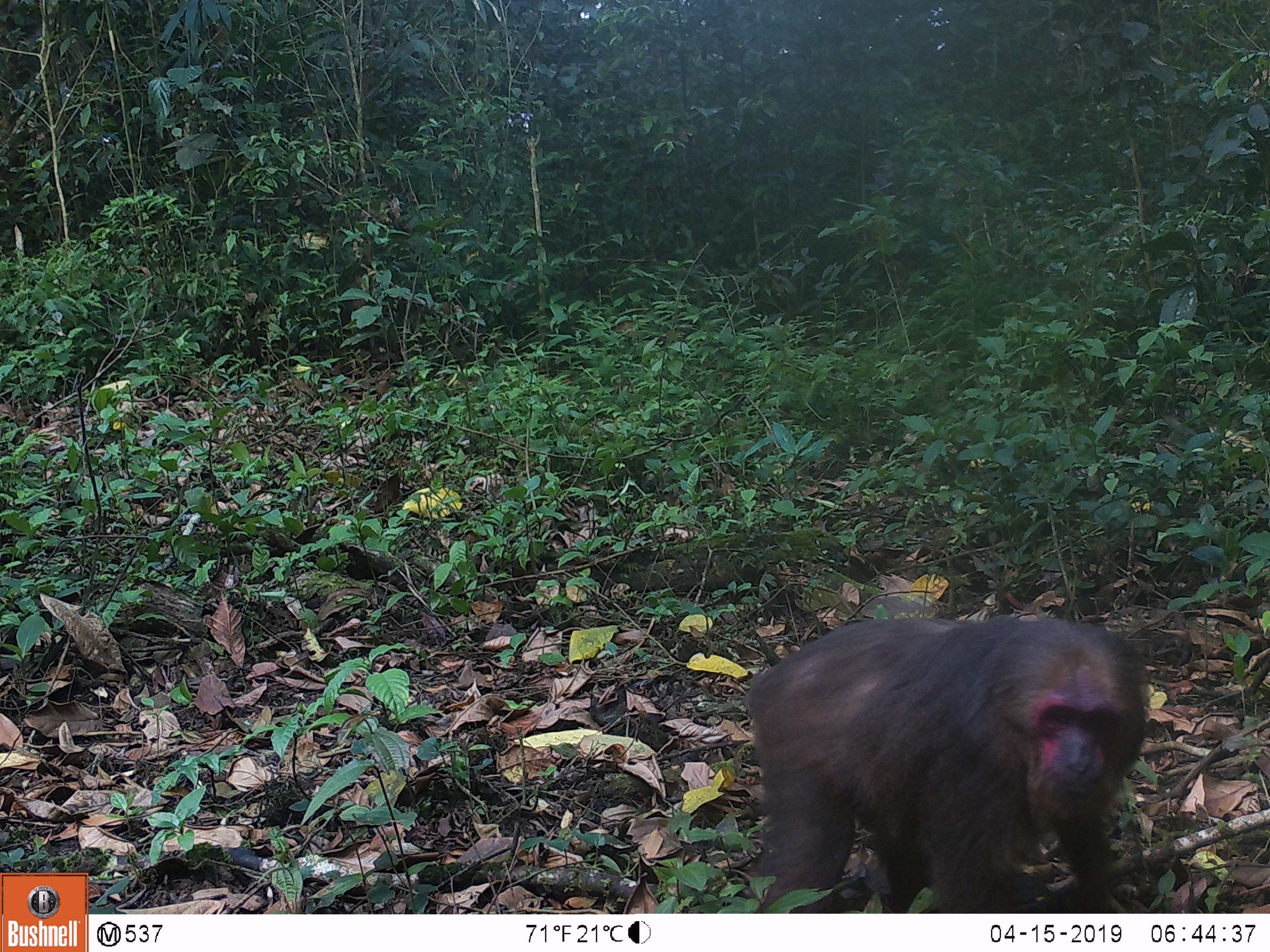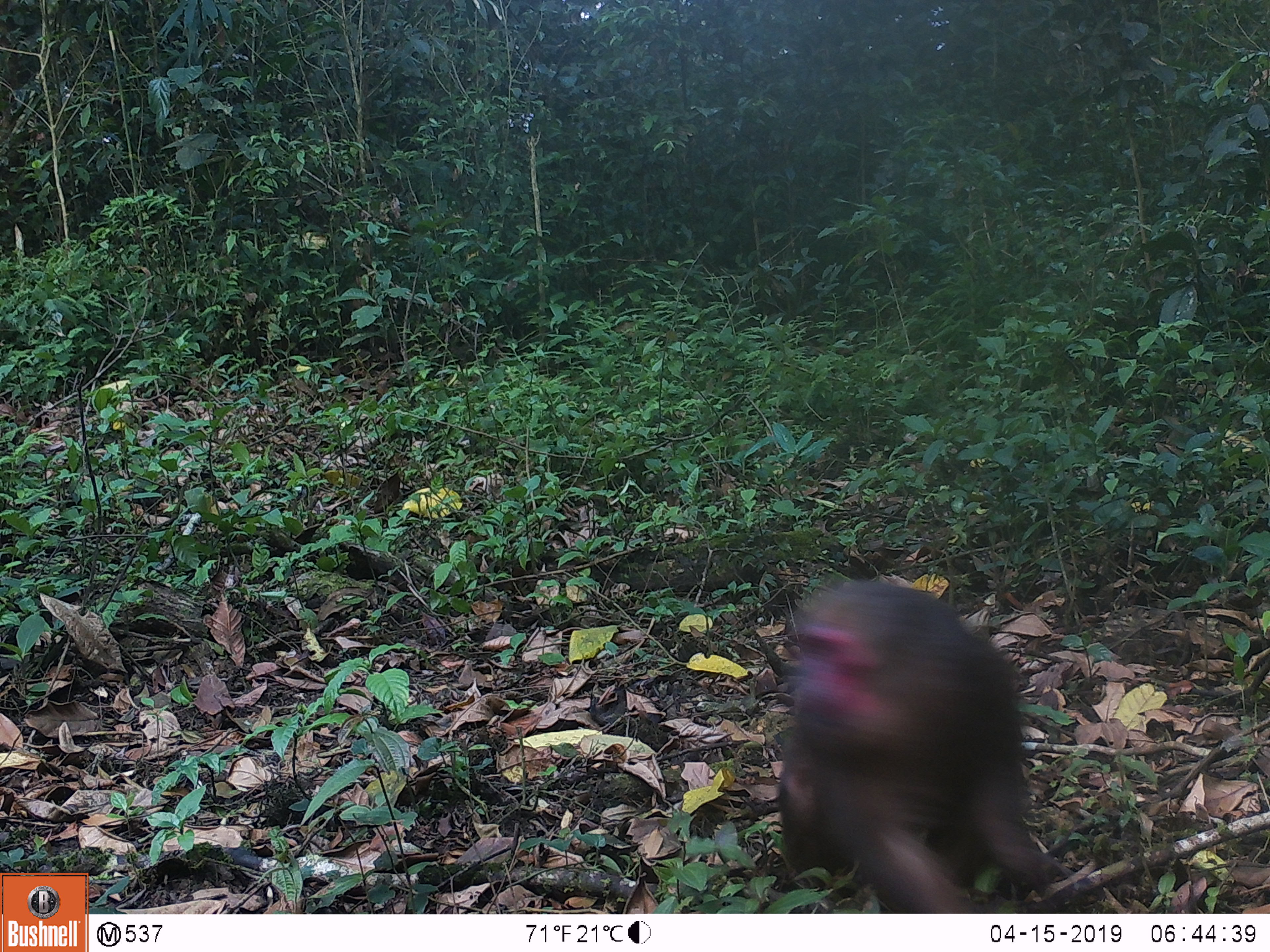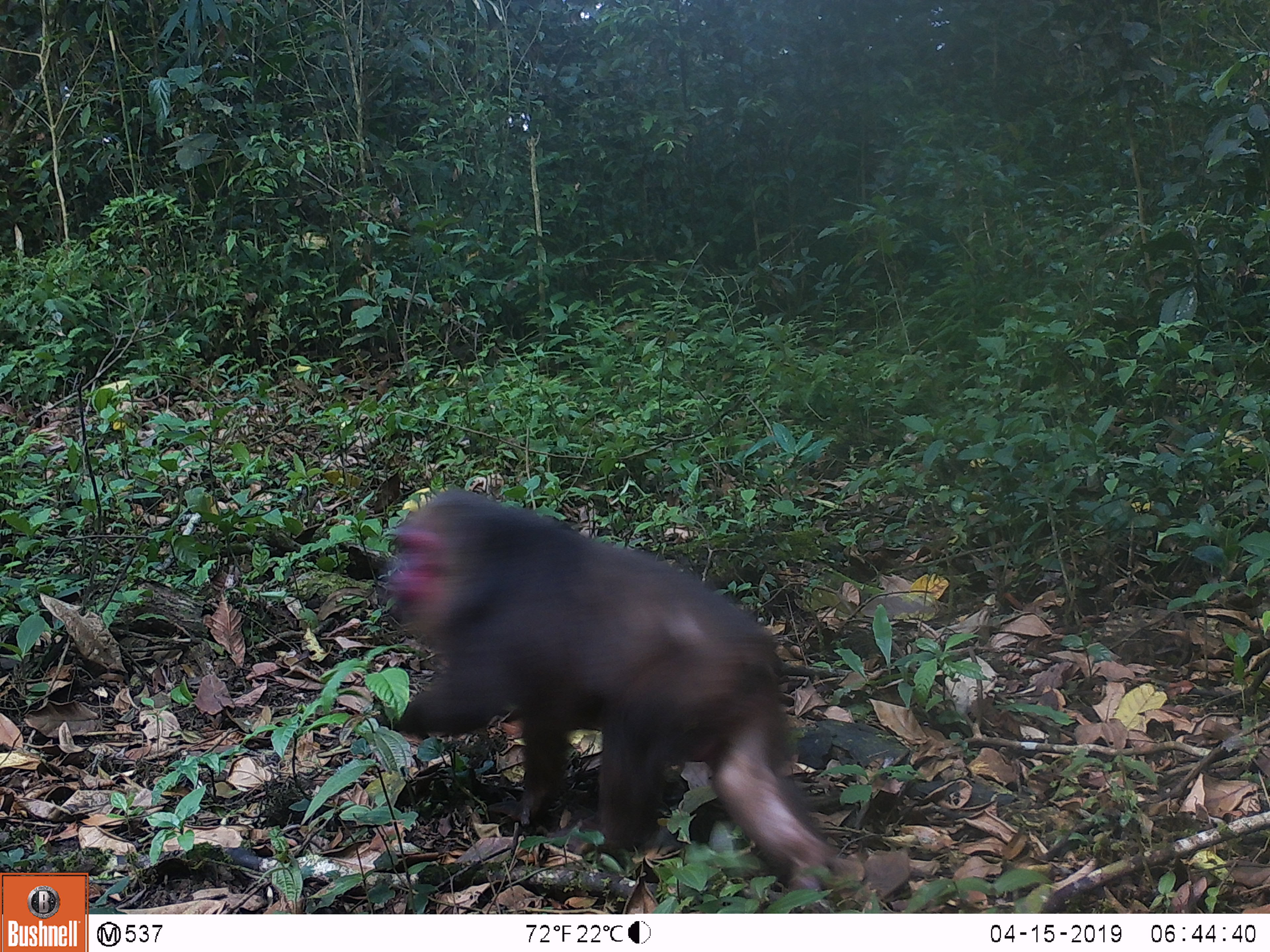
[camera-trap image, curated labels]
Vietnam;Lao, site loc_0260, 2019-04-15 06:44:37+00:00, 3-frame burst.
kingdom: Animalia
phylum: Chordata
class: Mammalia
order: Primates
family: Cercopithecidae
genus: Macaca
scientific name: Macaca arctoides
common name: stump-tailed macaque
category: stump tailed macaque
Stump tailed macaque (stump-tailed macaque) (Macaca arctoides). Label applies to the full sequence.